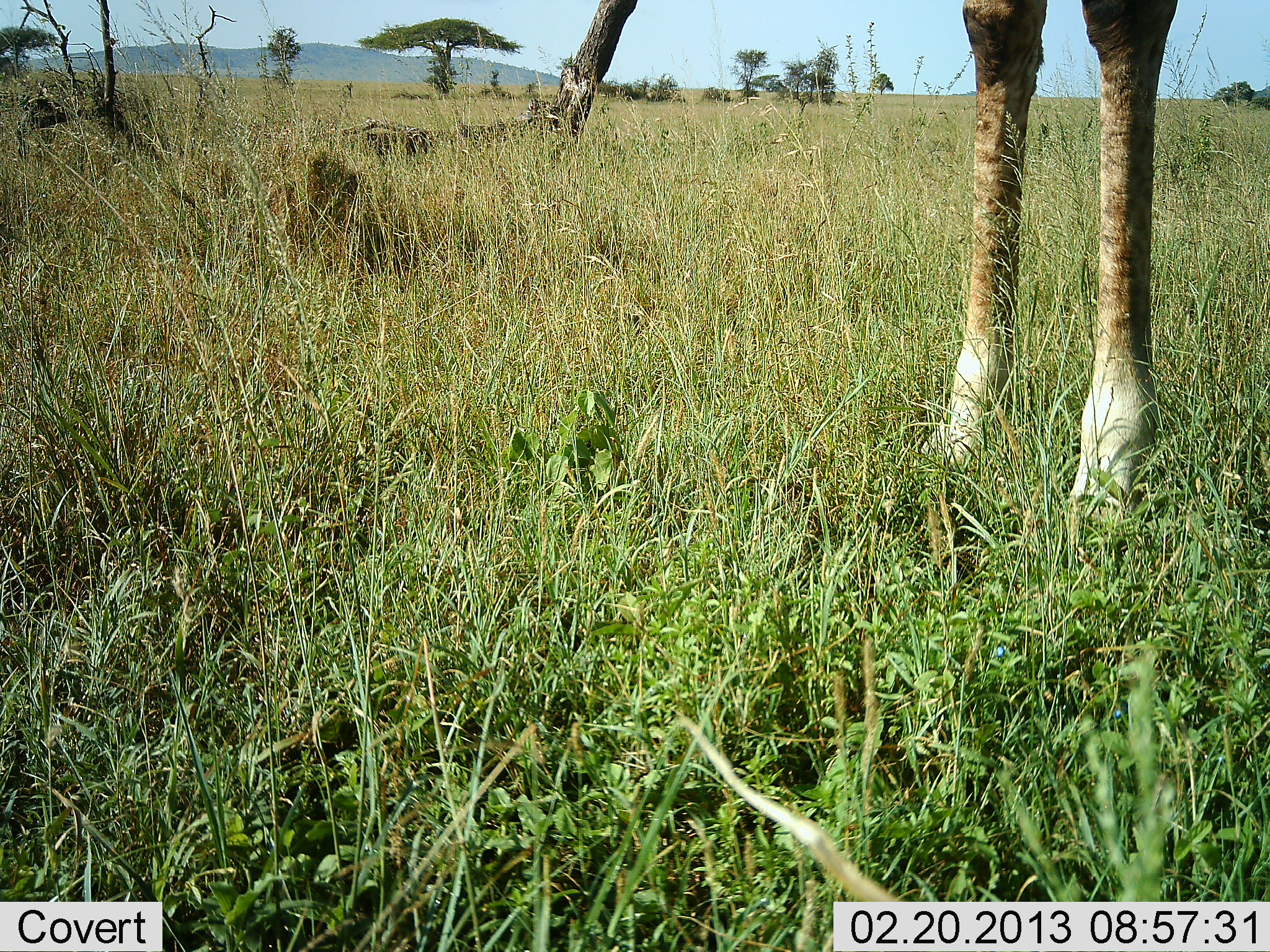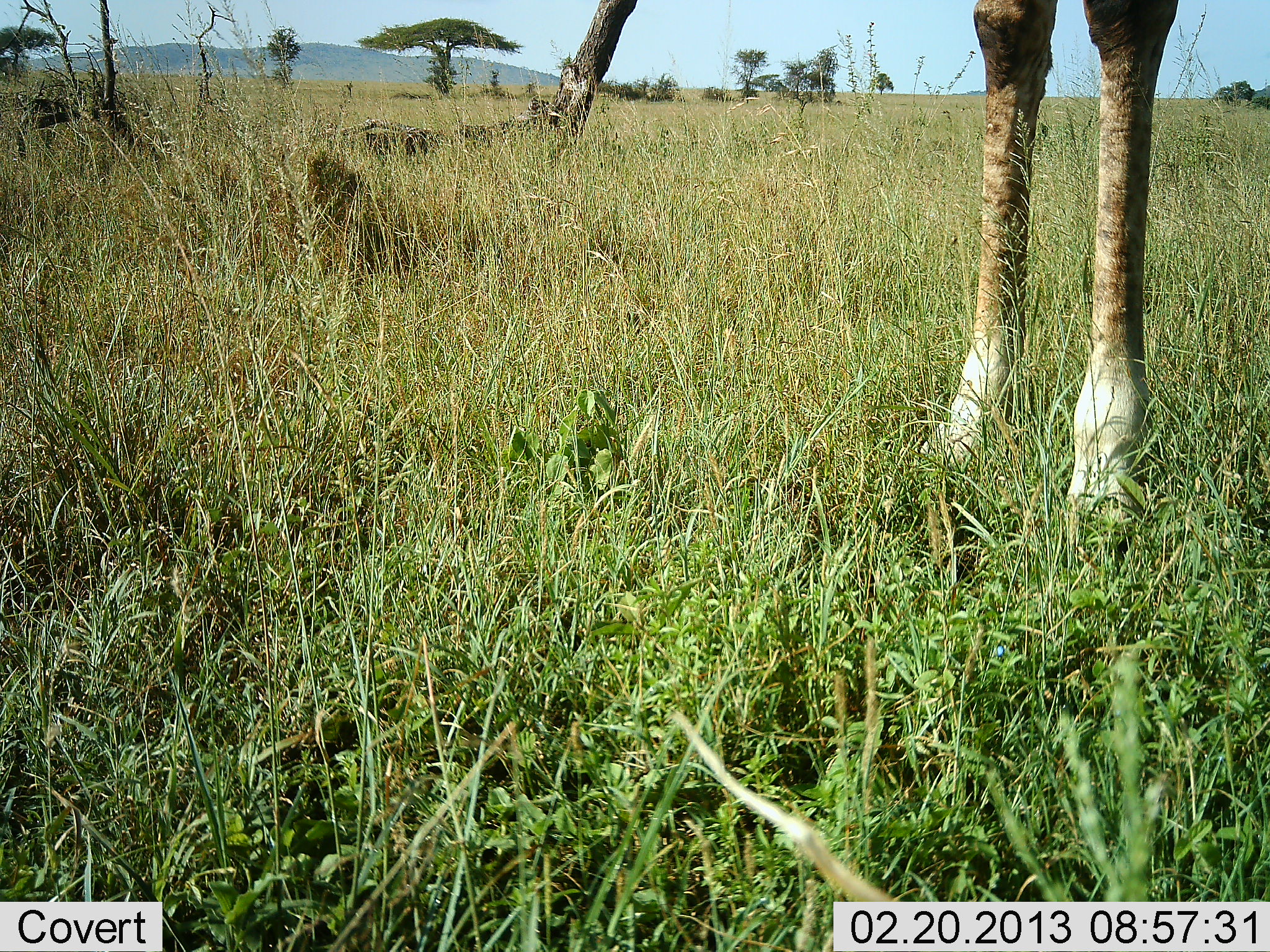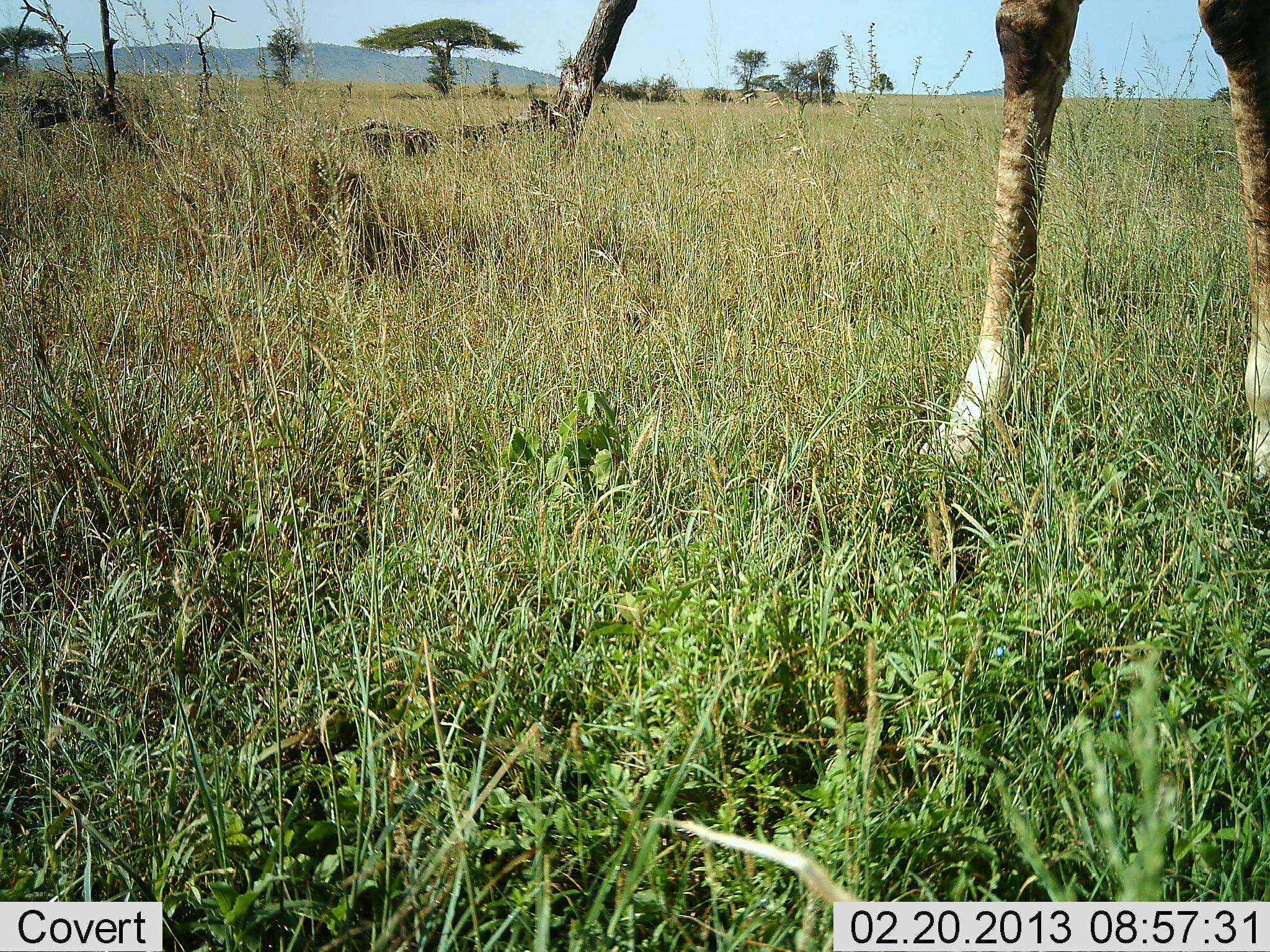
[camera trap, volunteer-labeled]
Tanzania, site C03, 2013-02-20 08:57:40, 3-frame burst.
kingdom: Animalia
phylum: Chordata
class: Mammalia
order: Artiodactyla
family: Giraffidae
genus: Giraffa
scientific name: Giraffa camelopardalis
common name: giraffe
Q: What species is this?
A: Giraffe (Giraffa camelopardalis).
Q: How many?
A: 1.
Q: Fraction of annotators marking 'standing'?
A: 100%.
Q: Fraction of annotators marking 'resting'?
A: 0%.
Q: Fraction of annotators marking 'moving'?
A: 0%.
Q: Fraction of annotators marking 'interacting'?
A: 0%.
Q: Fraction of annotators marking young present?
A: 0%.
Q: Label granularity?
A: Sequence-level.